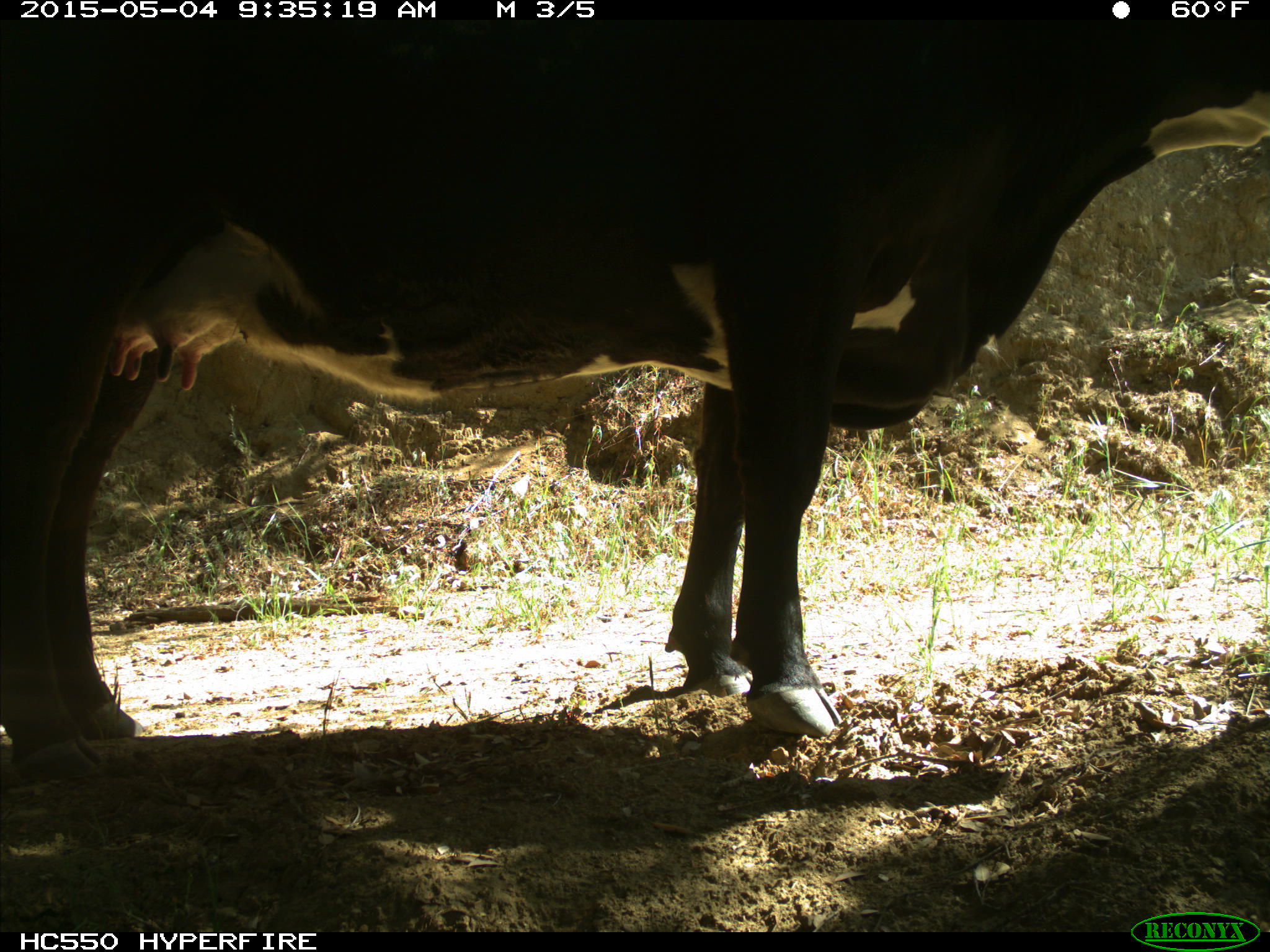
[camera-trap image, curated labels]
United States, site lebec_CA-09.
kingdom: Animalia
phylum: Chordata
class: Mammalia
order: Artiodactyla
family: Bovidae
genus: Bos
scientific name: Bos taurus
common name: domestic cow